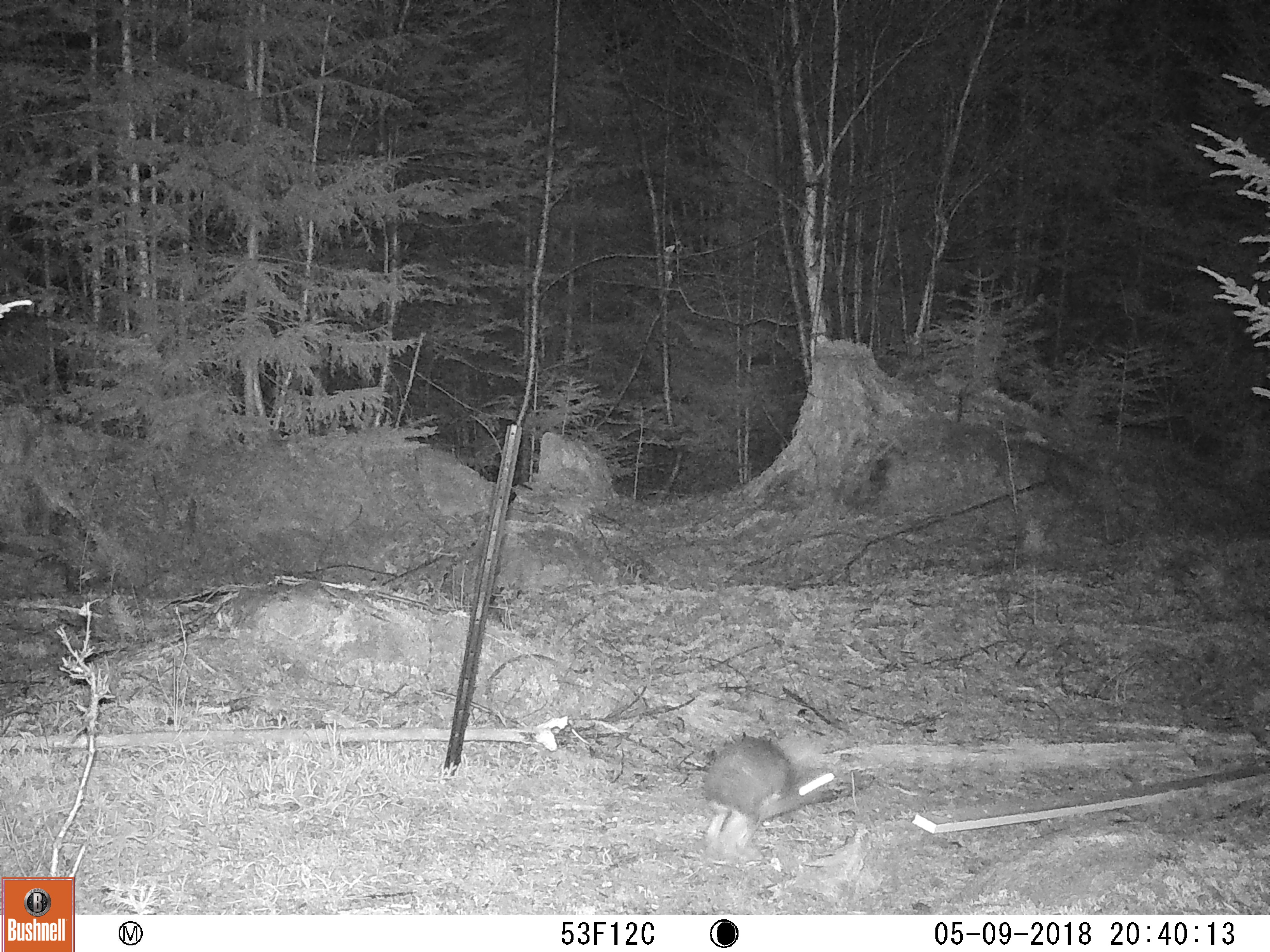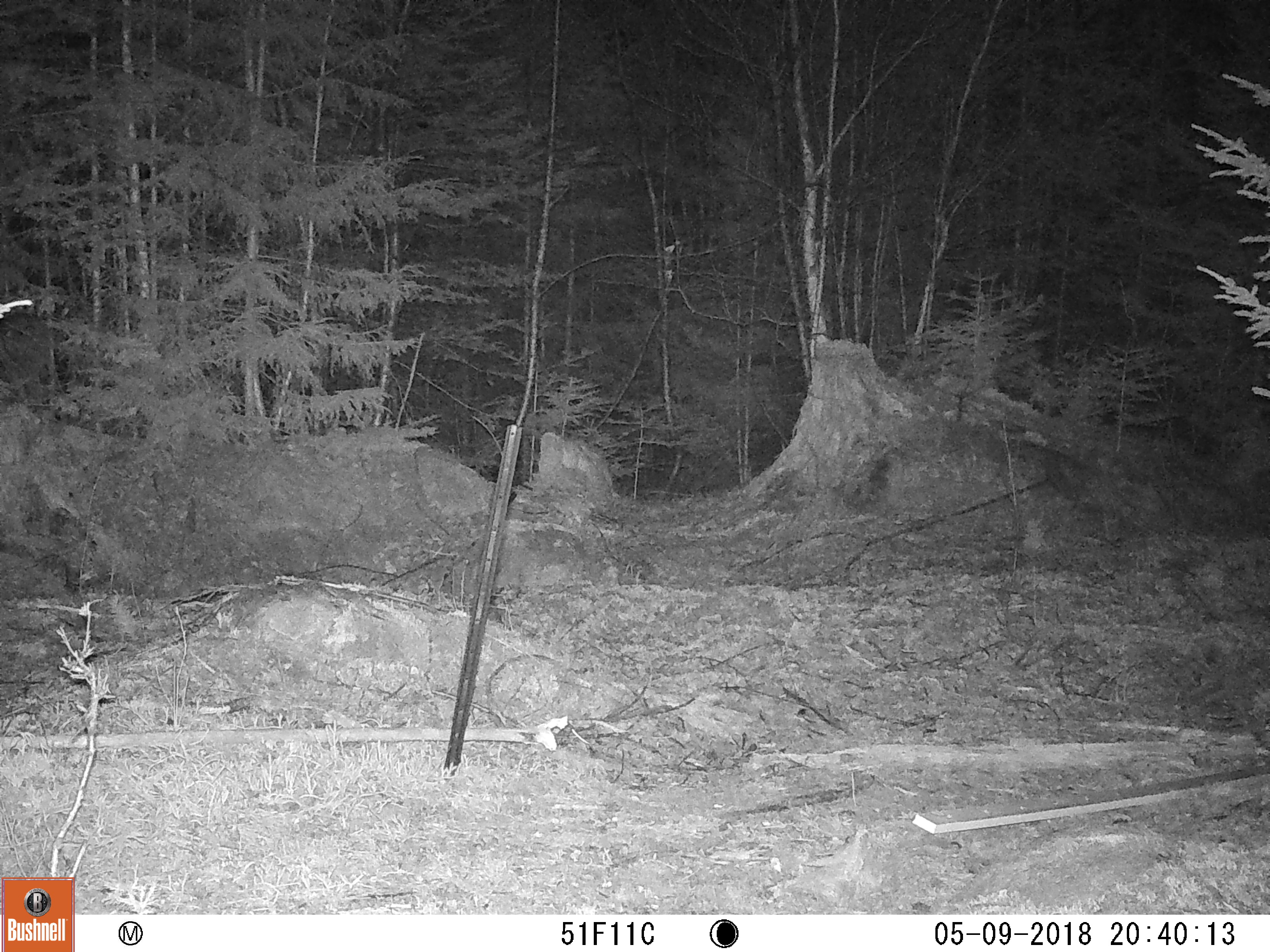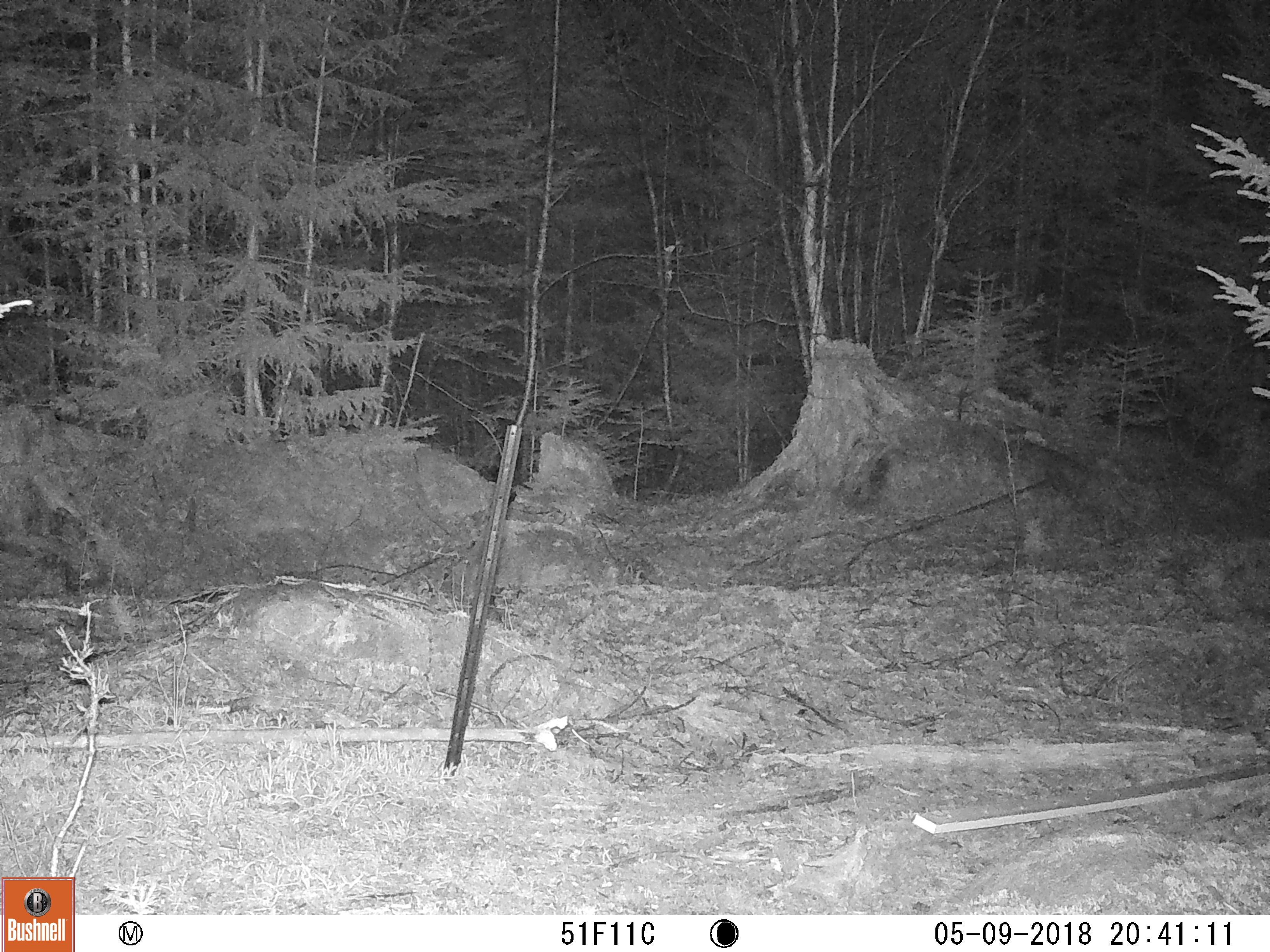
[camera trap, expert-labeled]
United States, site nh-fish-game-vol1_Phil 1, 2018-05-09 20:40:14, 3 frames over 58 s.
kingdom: Animalia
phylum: Chordata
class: Mammalia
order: Lagomorpha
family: Leporidae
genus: Lepus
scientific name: Lepus americanus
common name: snowshoe hare